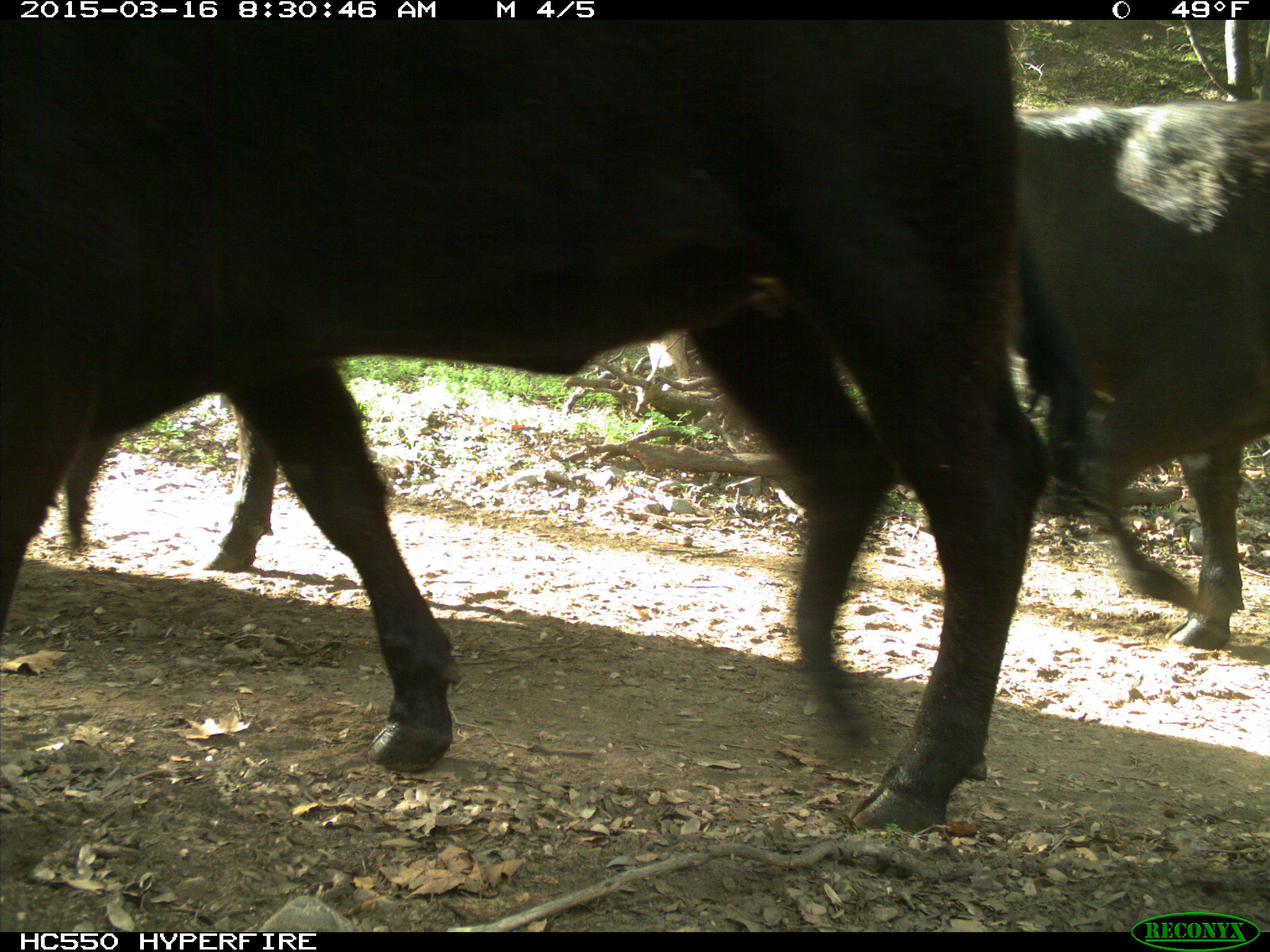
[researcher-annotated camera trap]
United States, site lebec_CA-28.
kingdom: Animalia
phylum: Chordata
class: Mammalia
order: Artiodactyla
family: Bovidae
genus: Bos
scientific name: Bos taurus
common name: domestic cow